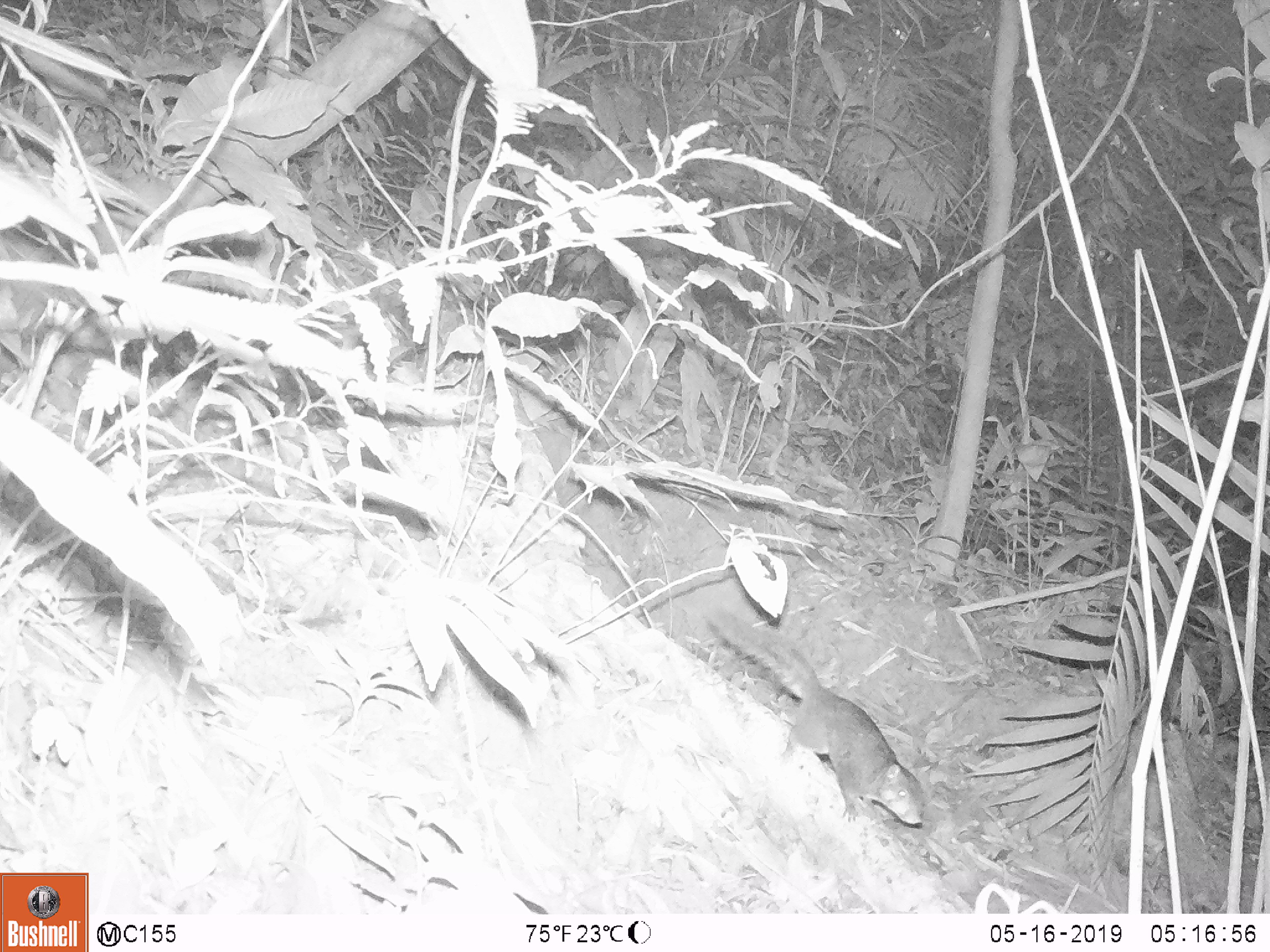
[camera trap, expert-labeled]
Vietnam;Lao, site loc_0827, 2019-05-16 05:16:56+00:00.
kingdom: Animalia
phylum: Chordata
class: Mammalia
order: Rodentia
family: Sciuridae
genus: Dremomys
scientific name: Dremomys rufigenis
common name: red-cheeked squirrel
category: red cheeked squirrel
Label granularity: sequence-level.